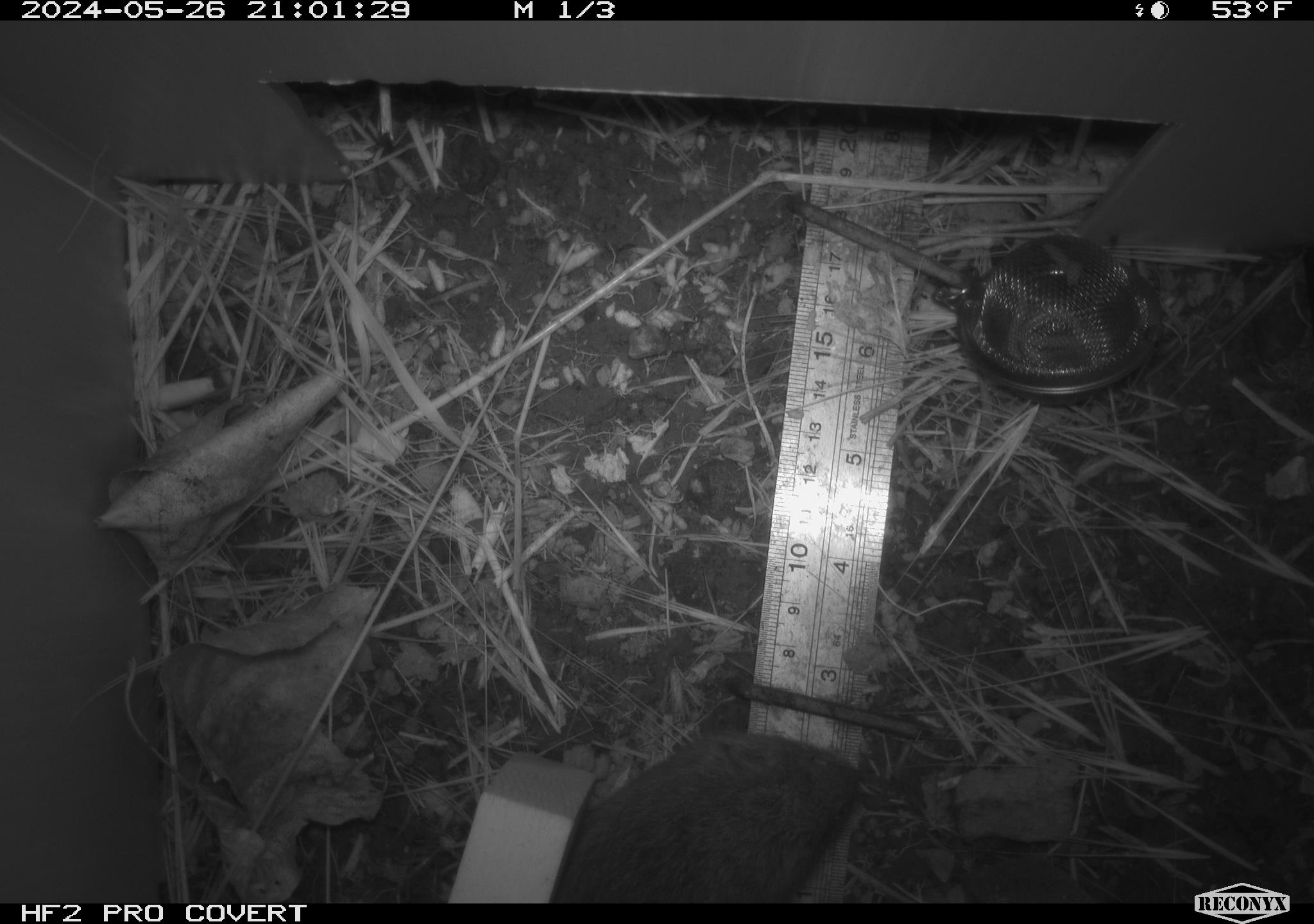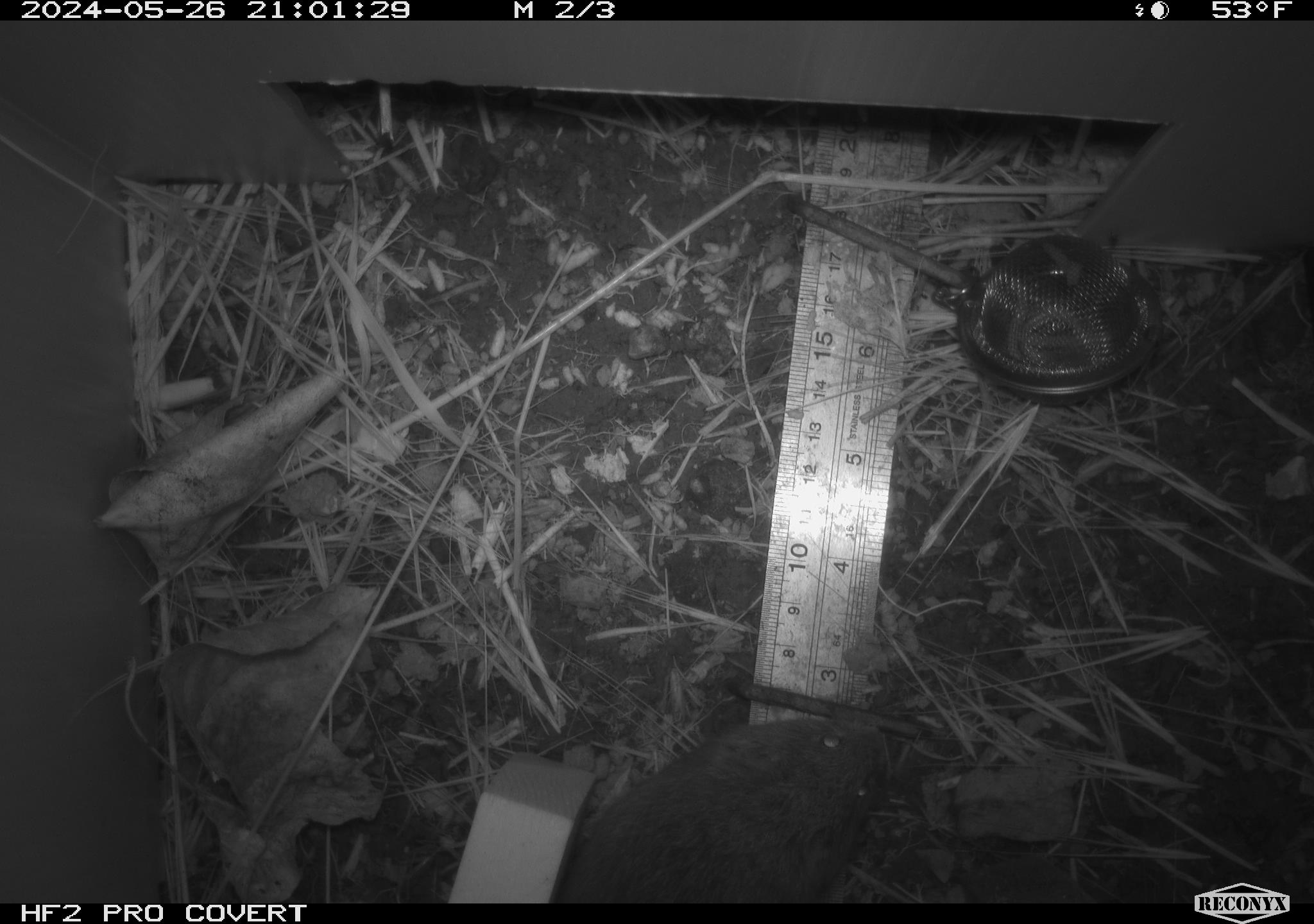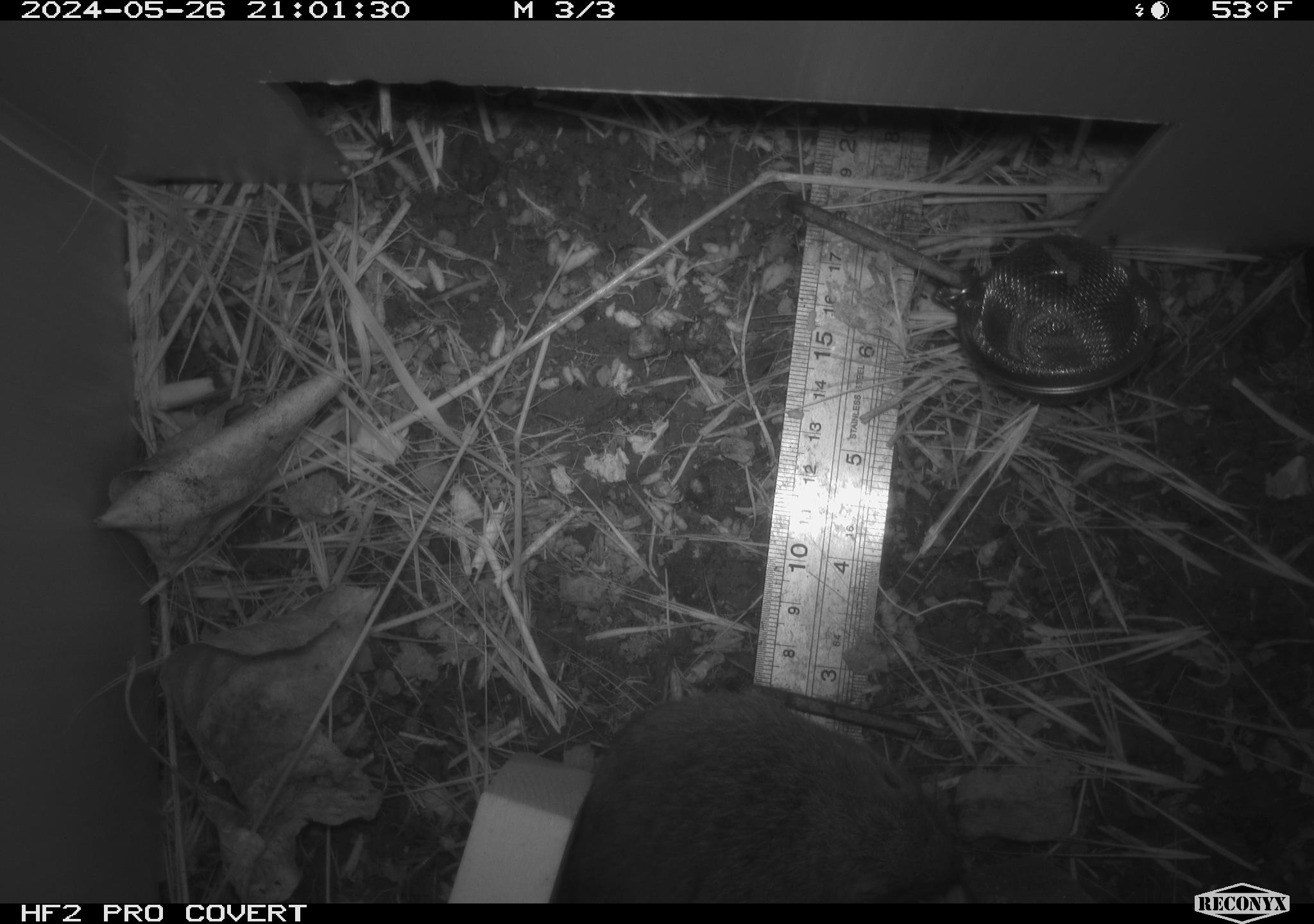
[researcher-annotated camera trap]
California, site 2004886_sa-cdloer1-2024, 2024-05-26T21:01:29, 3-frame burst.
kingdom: Animalia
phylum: Chordata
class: Mammalia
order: Rodentia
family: Cricetidae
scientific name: Arvicolinae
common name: voles, lemmings, and muskrats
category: arvicolinae subfamily